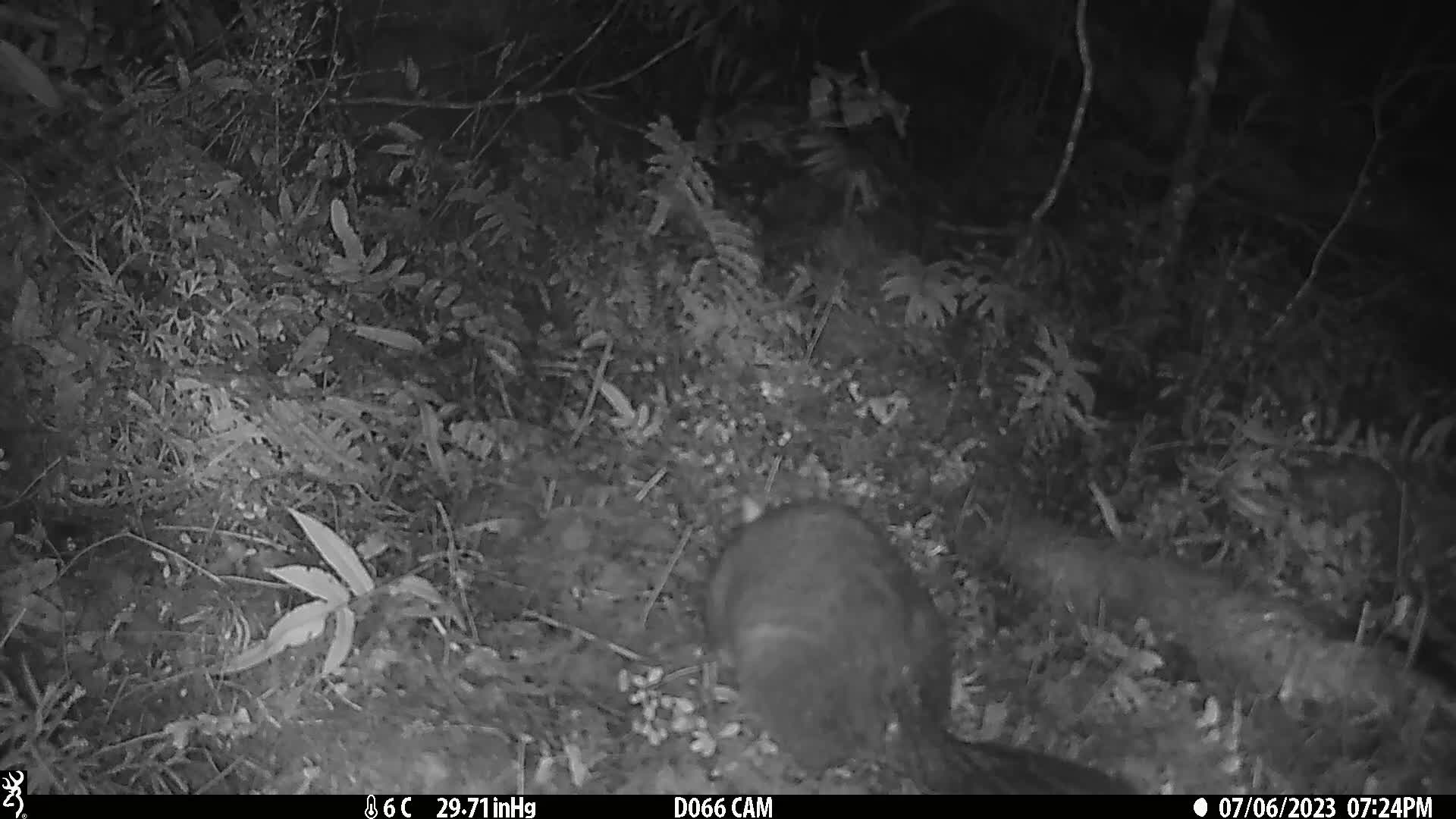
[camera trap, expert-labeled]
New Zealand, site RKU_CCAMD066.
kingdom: Animalia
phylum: Chordata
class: Mammalia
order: Diprotodontia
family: Phalangeridae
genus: Trichosurus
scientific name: Trichosurus vulpecula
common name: common brushtail possum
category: possum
Possum (common brushtail possum) (Trichosurus vulpecula).